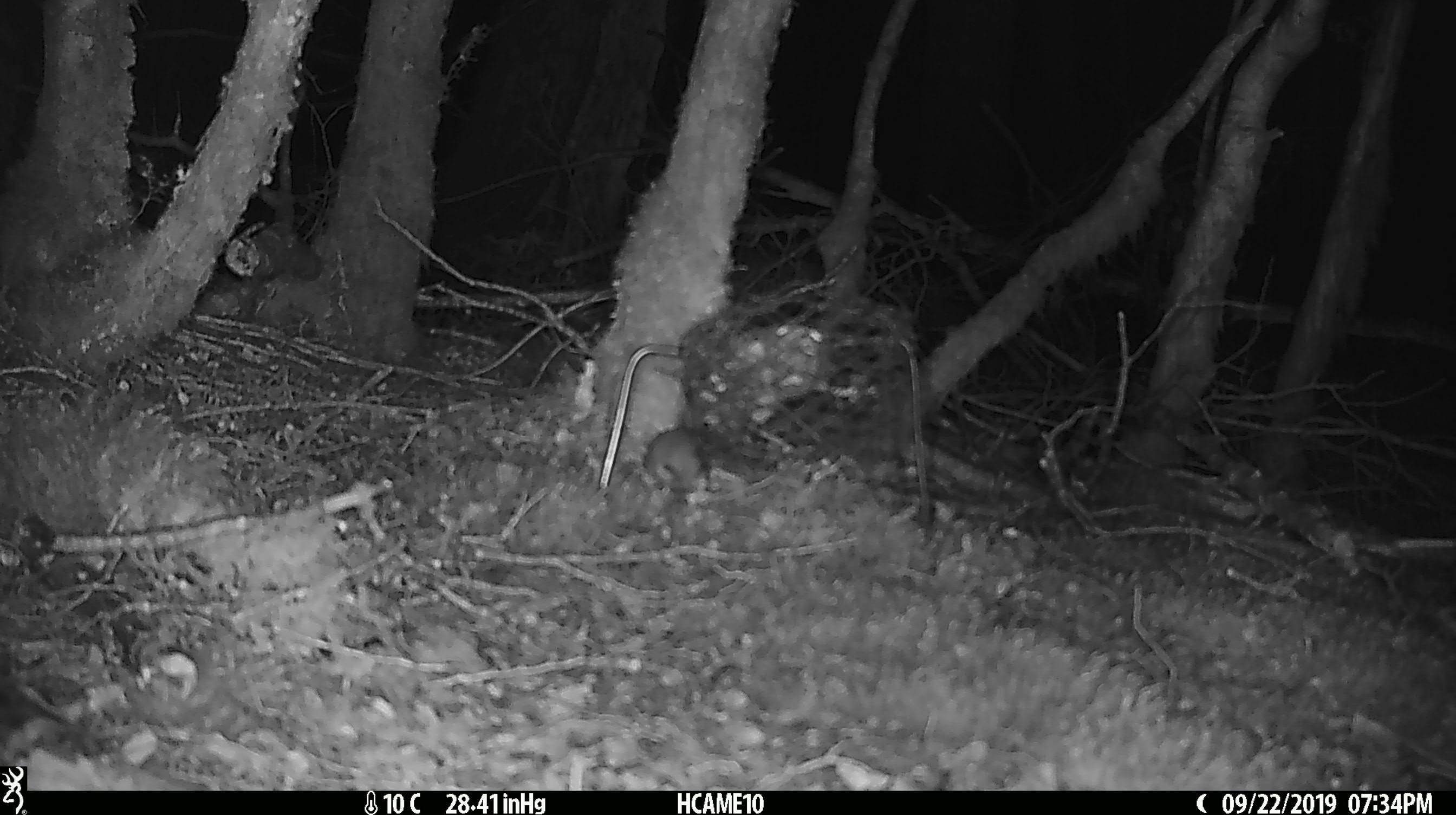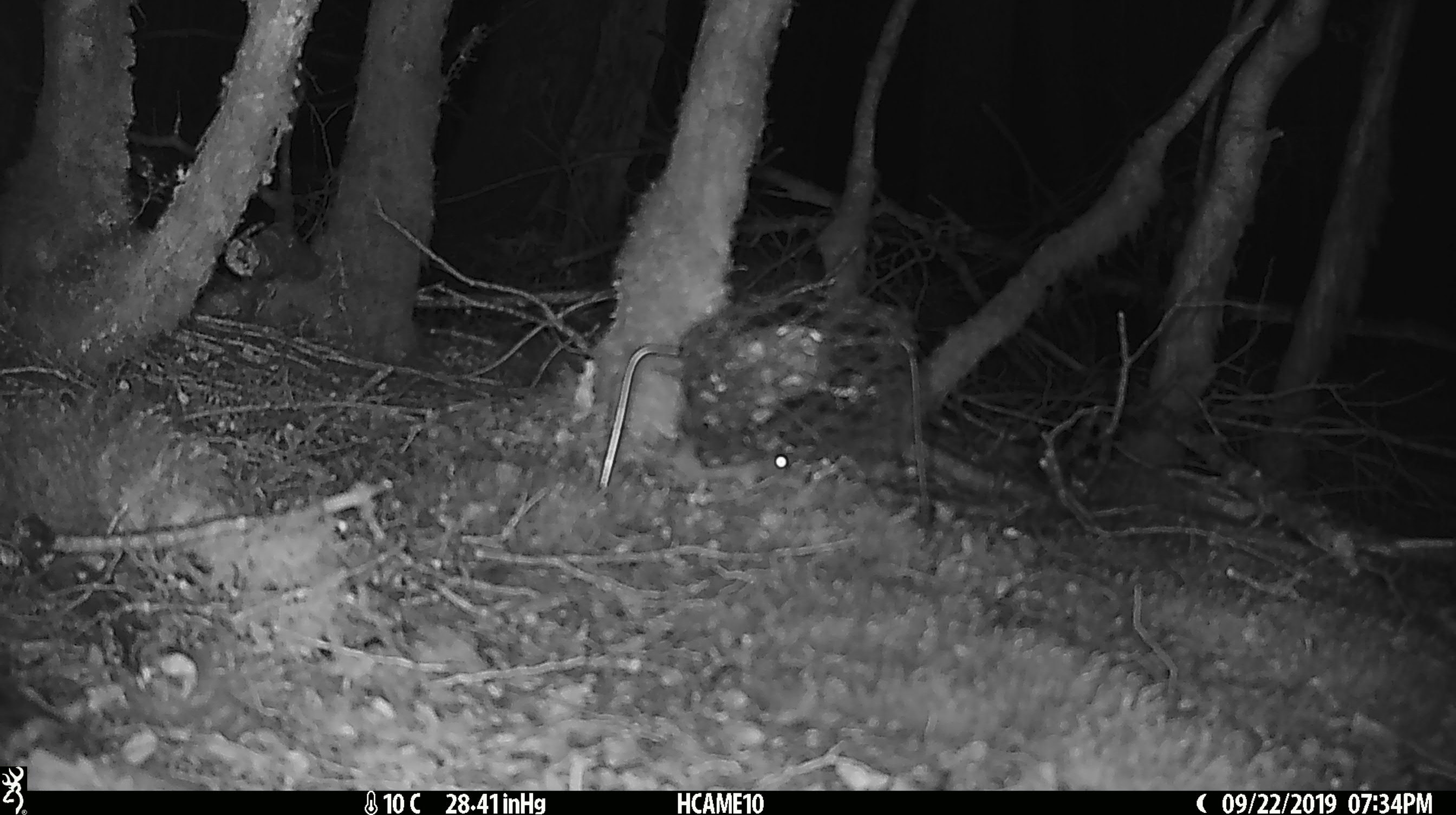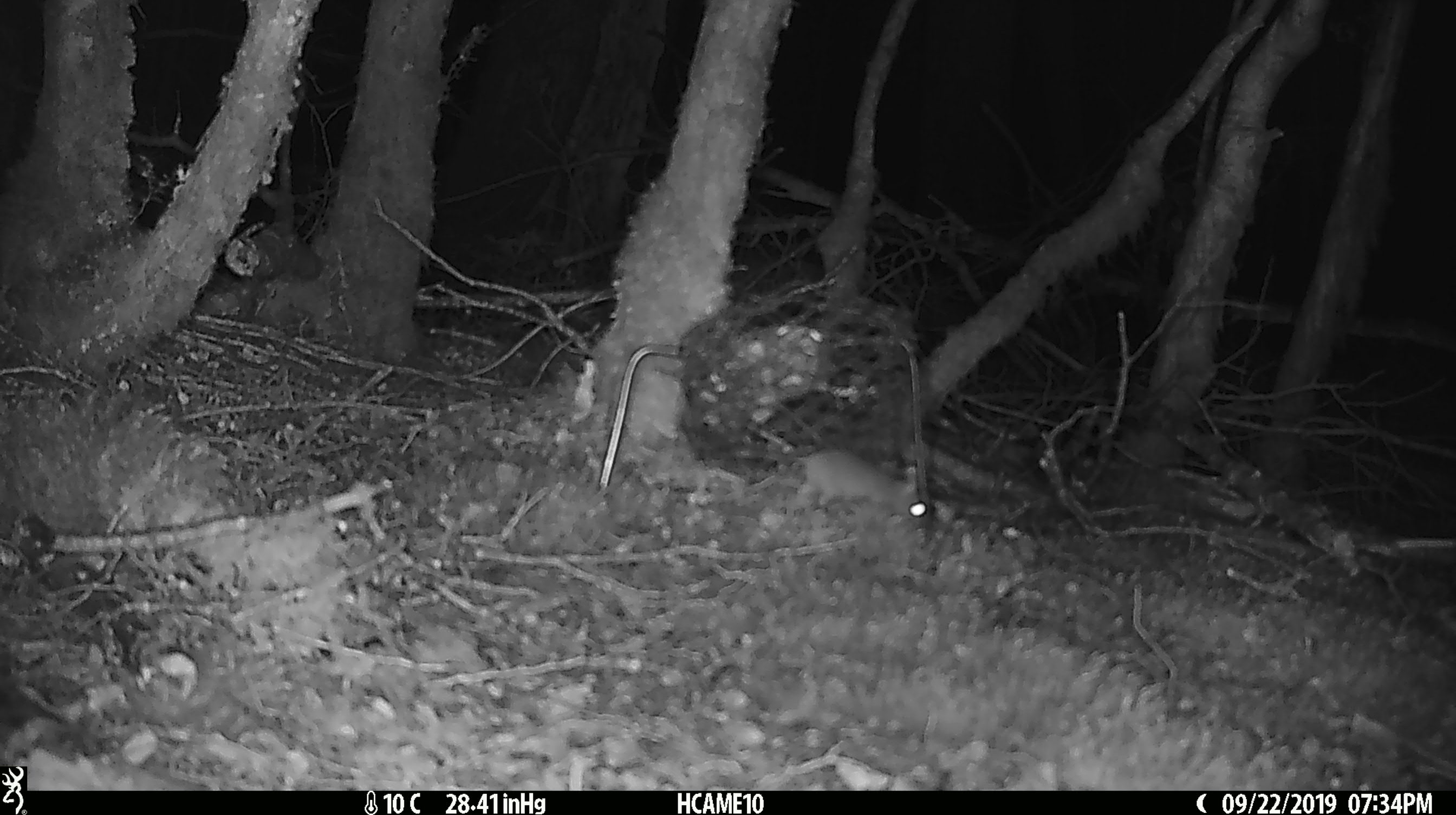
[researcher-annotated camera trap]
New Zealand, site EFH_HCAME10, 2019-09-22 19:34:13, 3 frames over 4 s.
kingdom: Animalia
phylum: Chordata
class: Mammalia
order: Rodentia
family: Muridae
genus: Mus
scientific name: Mus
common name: mouse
Mouse (Mus).